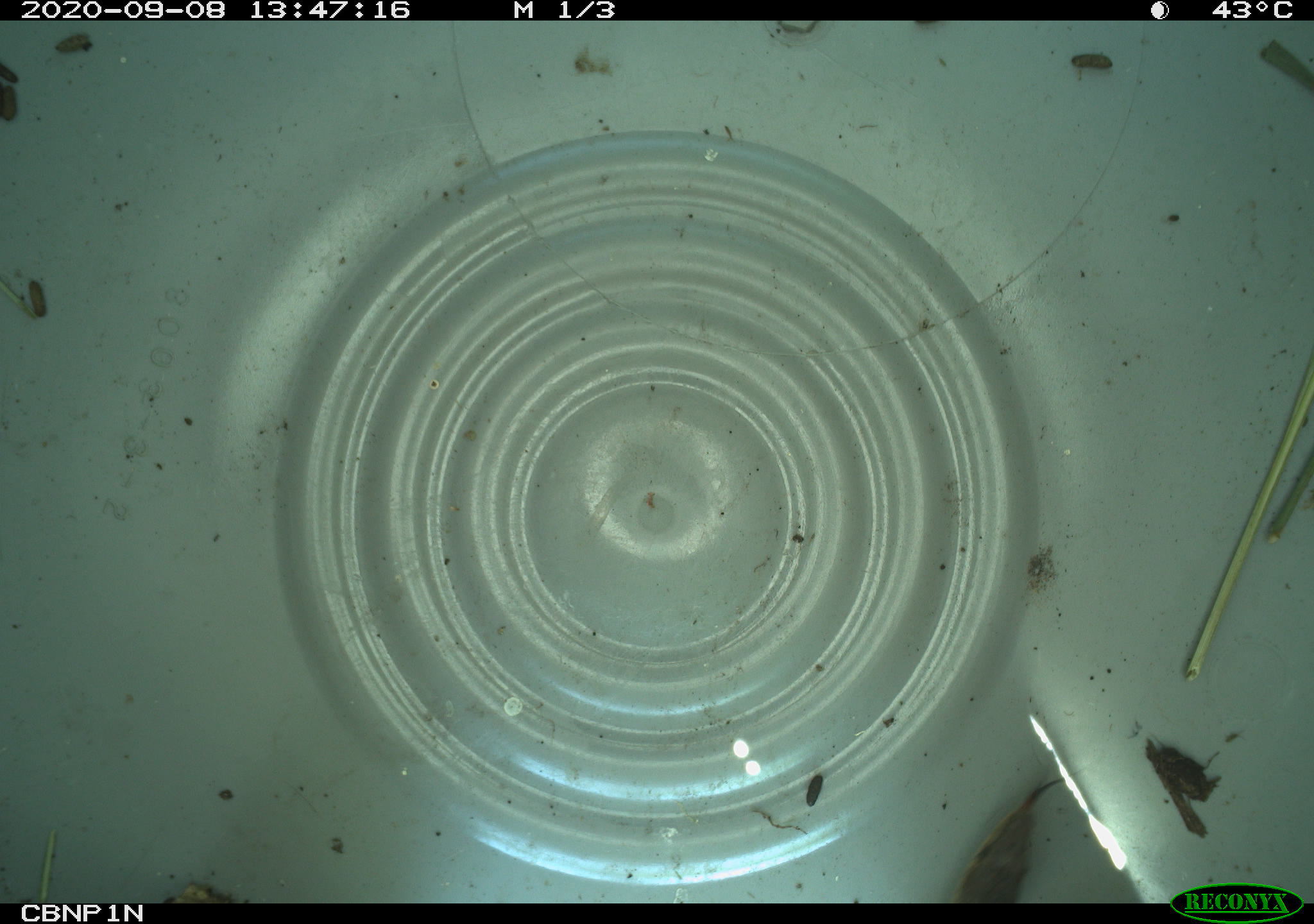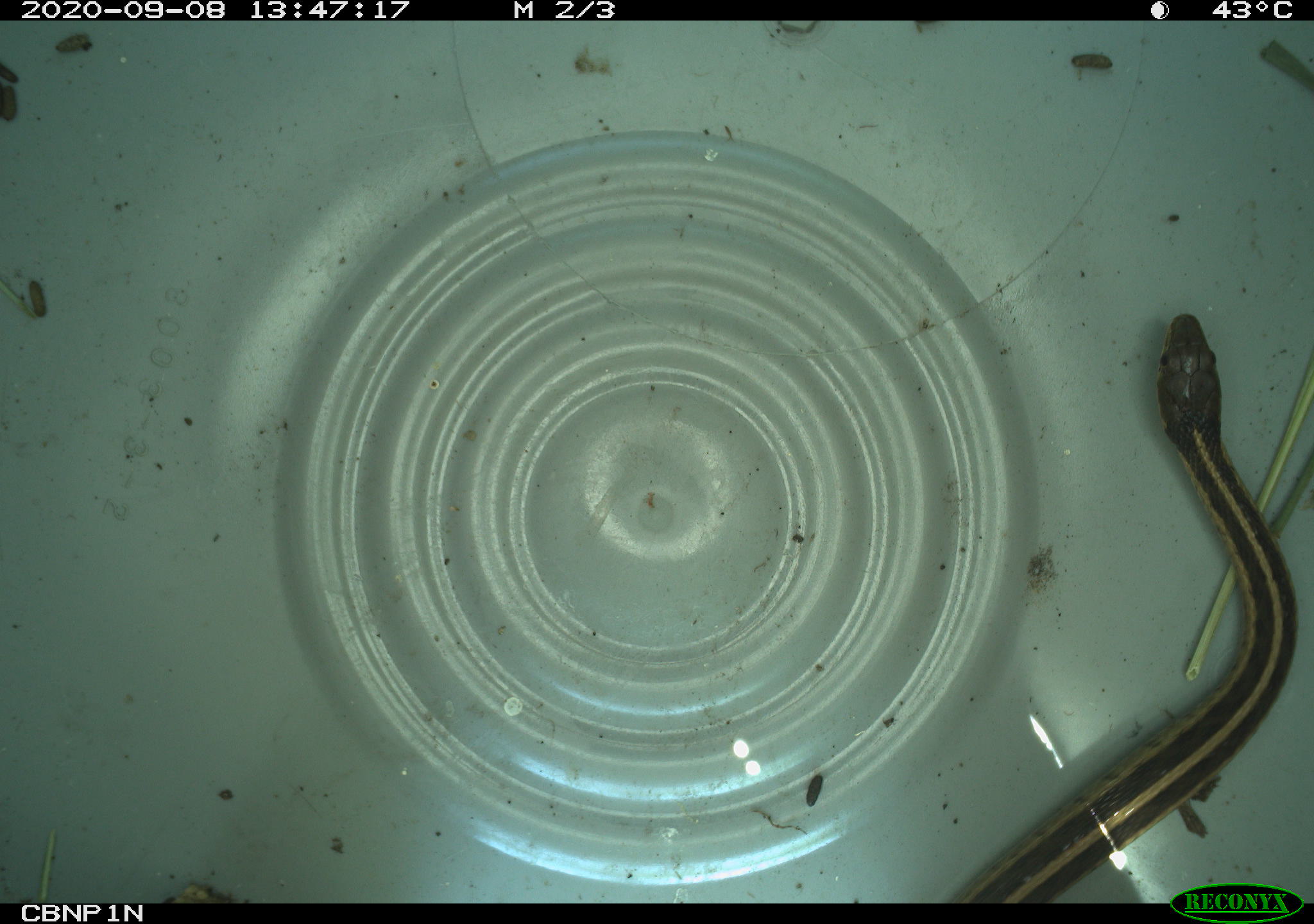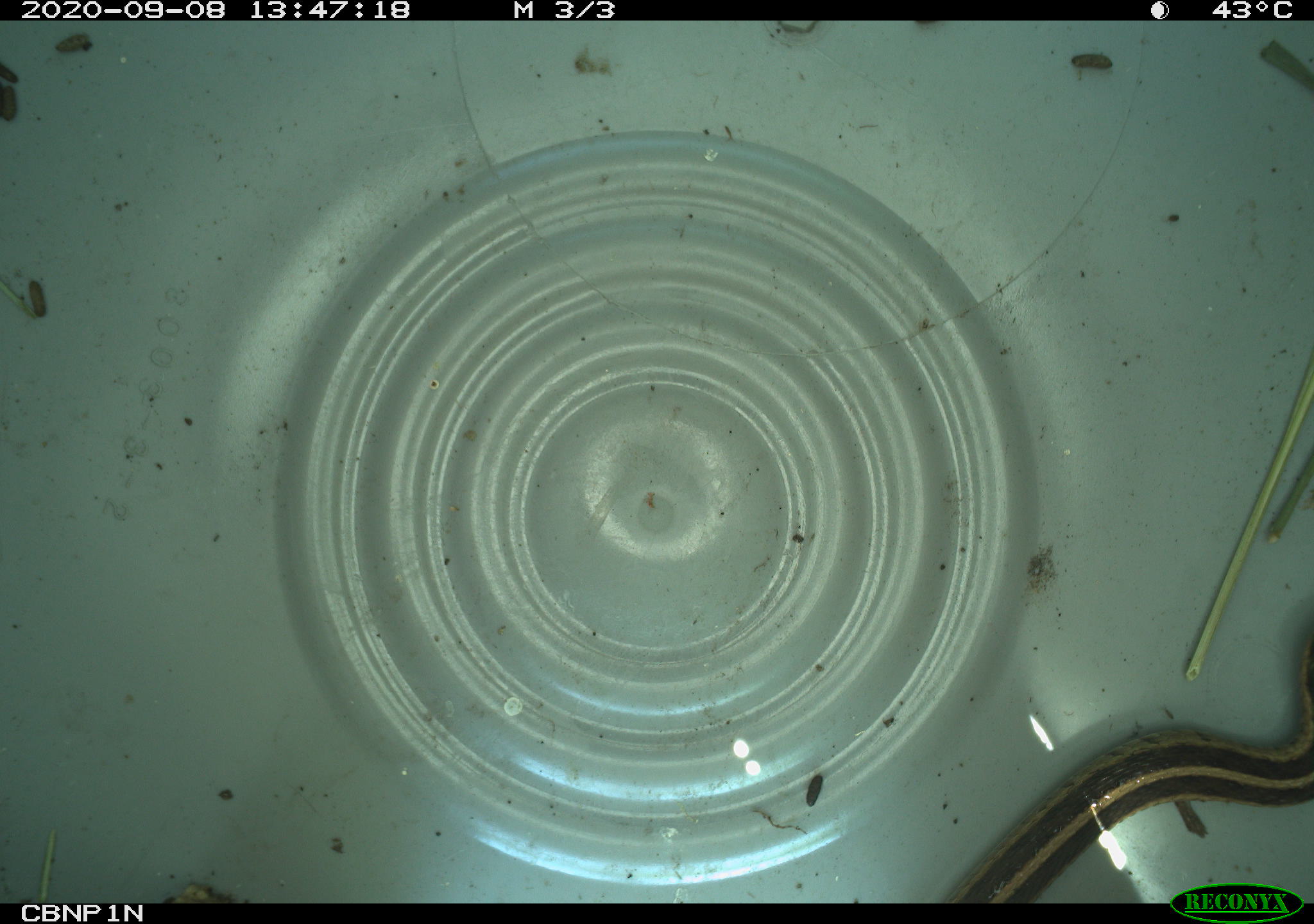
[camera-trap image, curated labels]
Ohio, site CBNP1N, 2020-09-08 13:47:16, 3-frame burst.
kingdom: Animalia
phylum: Chordata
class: Reptilia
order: Squamata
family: Colubridae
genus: Thamnophis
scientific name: Thamnophis sirtalis sirtalis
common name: eastern gartersnake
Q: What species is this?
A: Eastern gartersnake (Thamnophis sirtalis sirtalis).